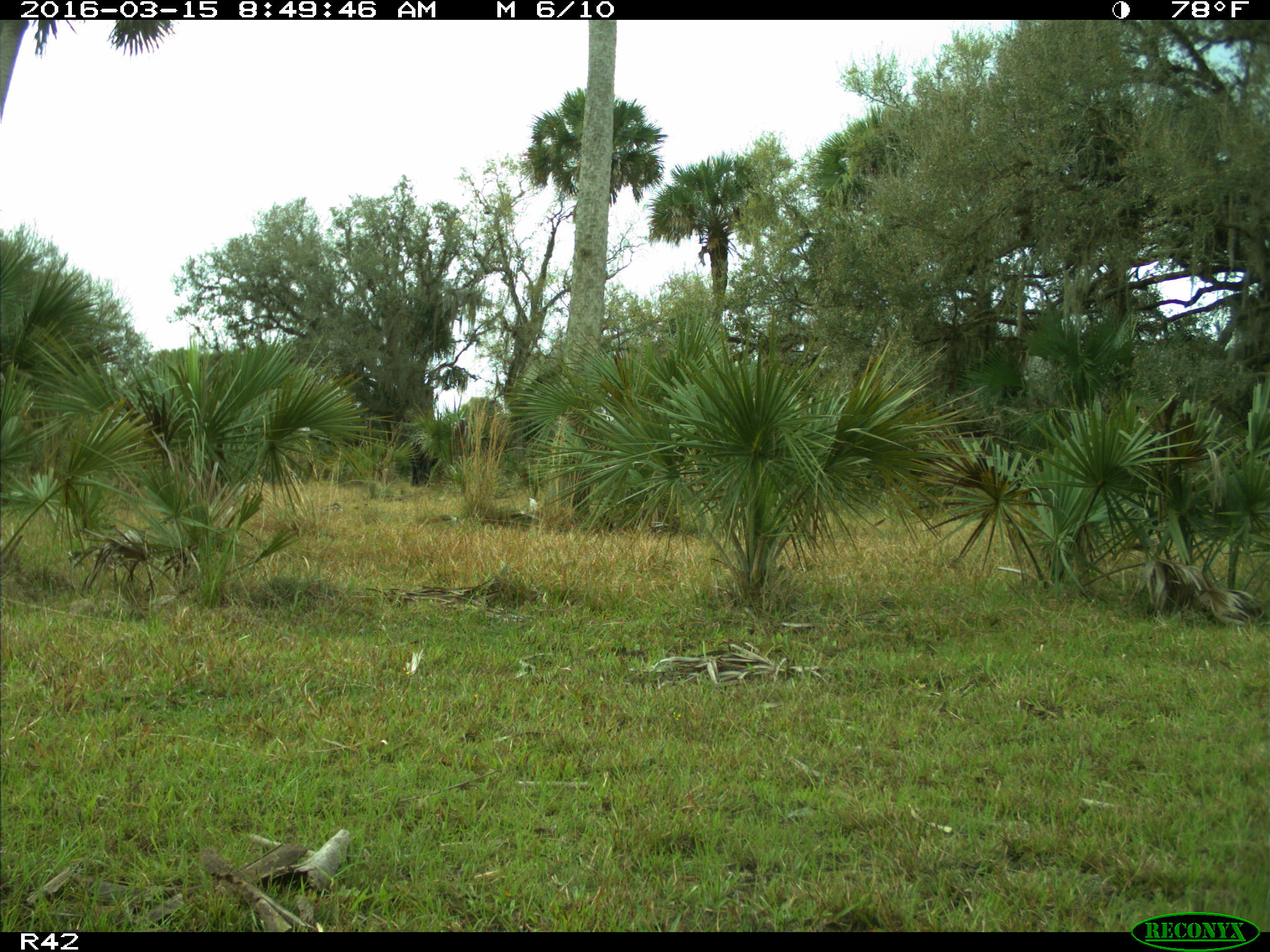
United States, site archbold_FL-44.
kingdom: Animalia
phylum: Chordata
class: Mammalia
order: Artiodactyla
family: Bovidae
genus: Bos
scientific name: Bos taurus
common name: domestic cow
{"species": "Bos taurus (domestic cow)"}